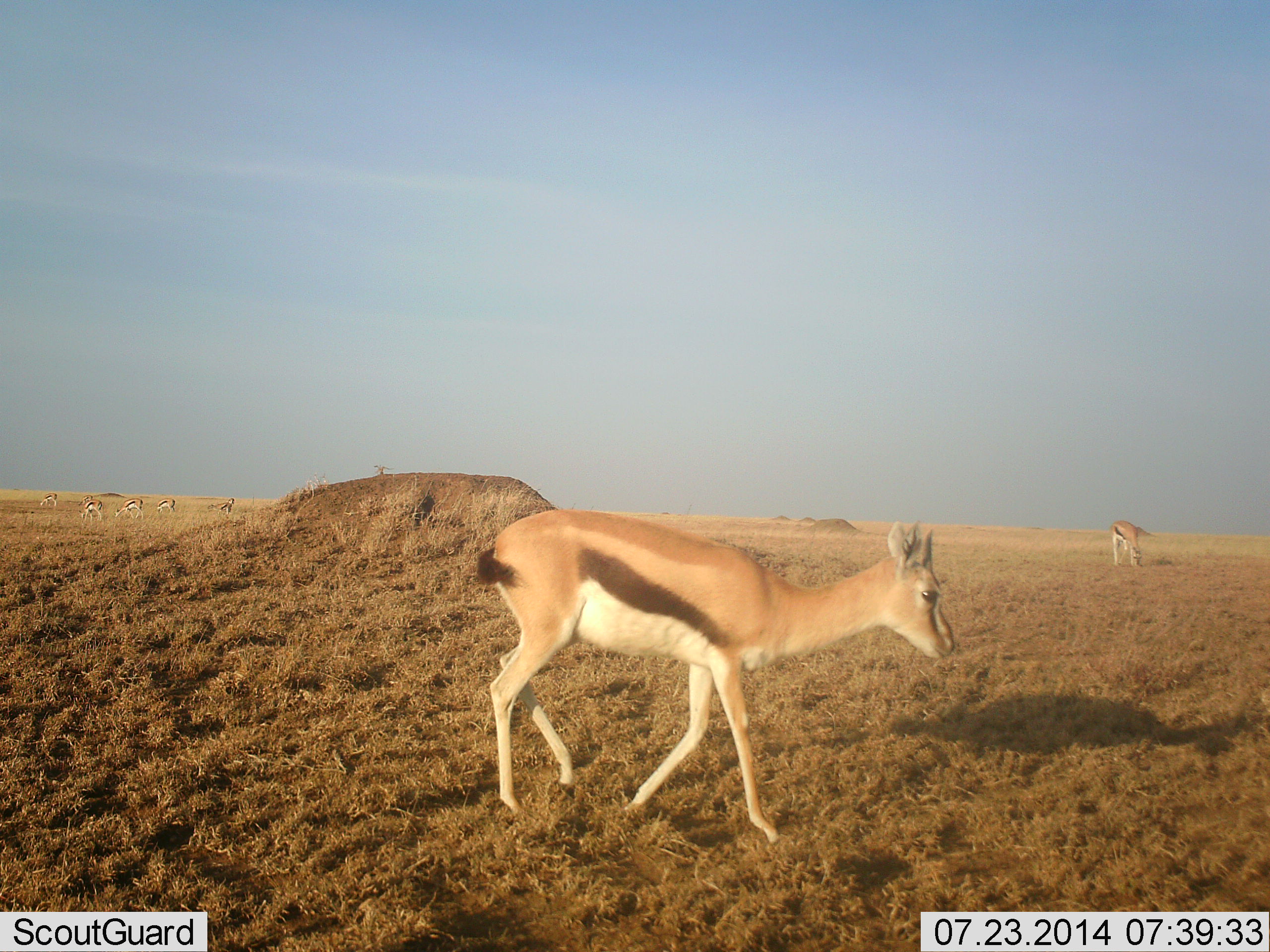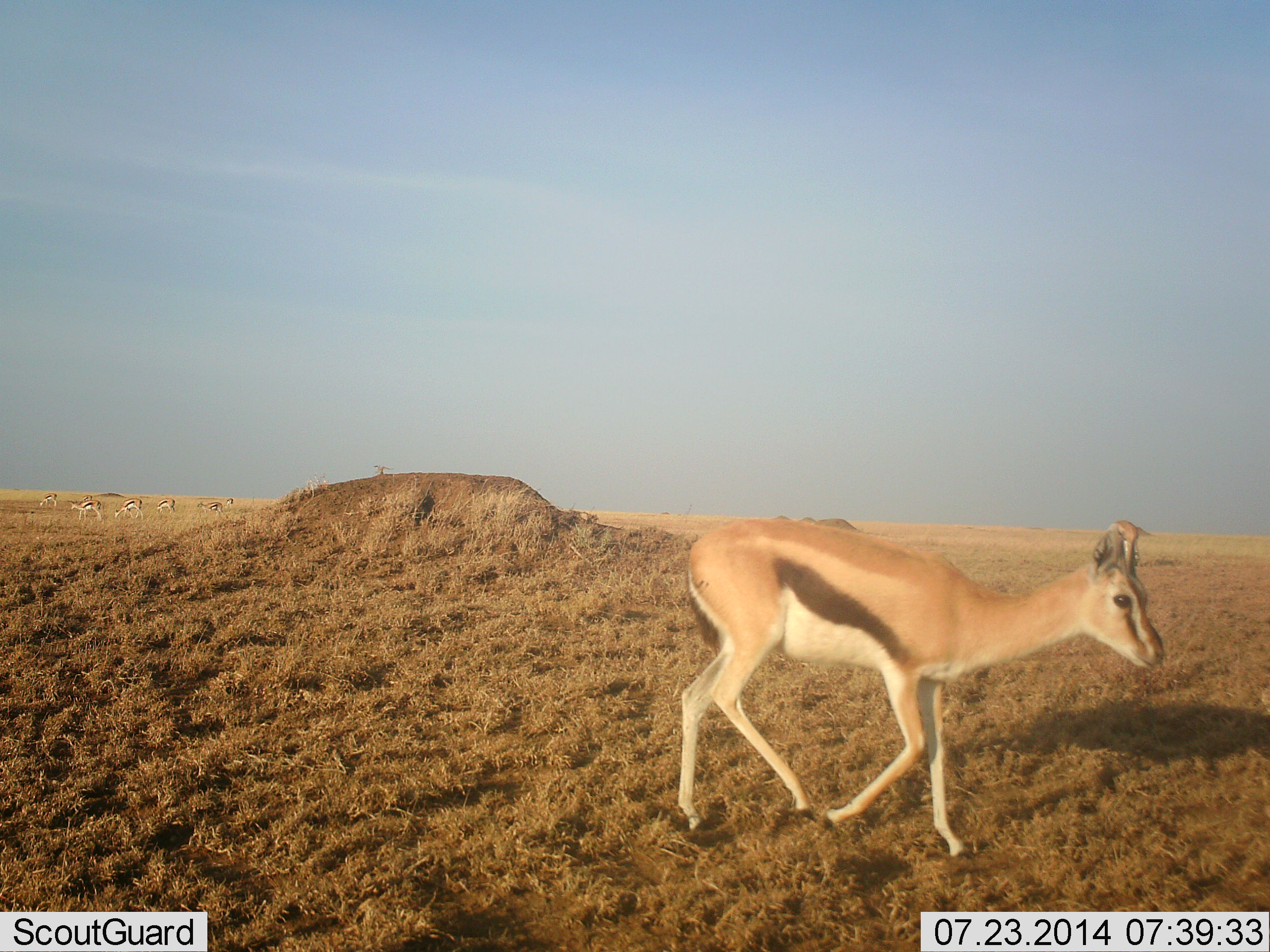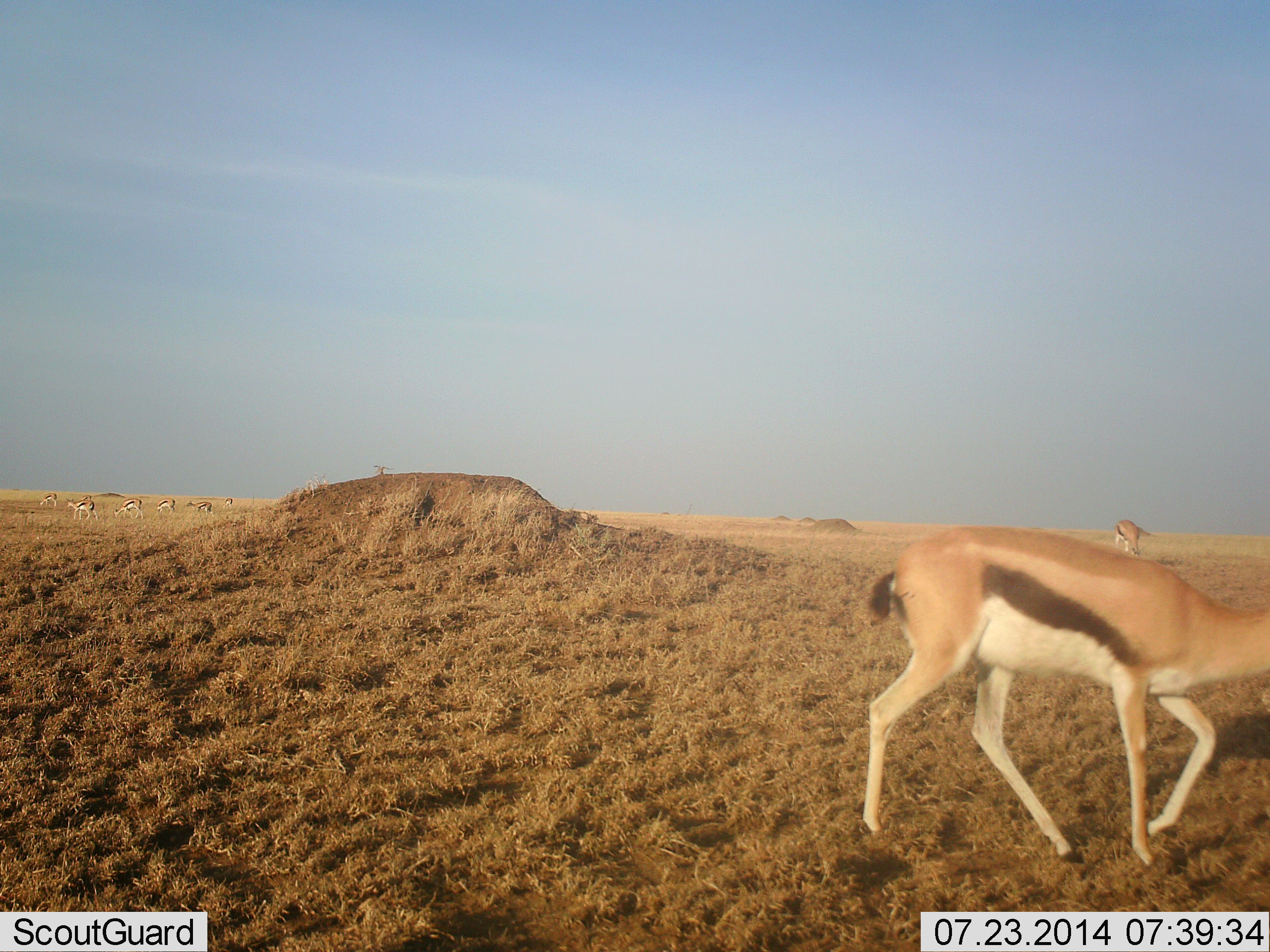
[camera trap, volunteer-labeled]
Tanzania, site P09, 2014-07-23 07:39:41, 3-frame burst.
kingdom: Animalia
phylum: Chordata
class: Mammalia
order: Artiodactyla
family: Bovidae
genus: Eudorcas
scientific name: Eudorcas thomsonii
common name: thomson's gazelle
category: gazellethomsons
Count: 7.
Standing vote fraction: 30%.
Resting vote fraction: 0%.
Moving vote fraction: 90%.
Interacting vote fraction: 0%.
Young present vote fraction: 0%.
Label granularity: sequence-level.